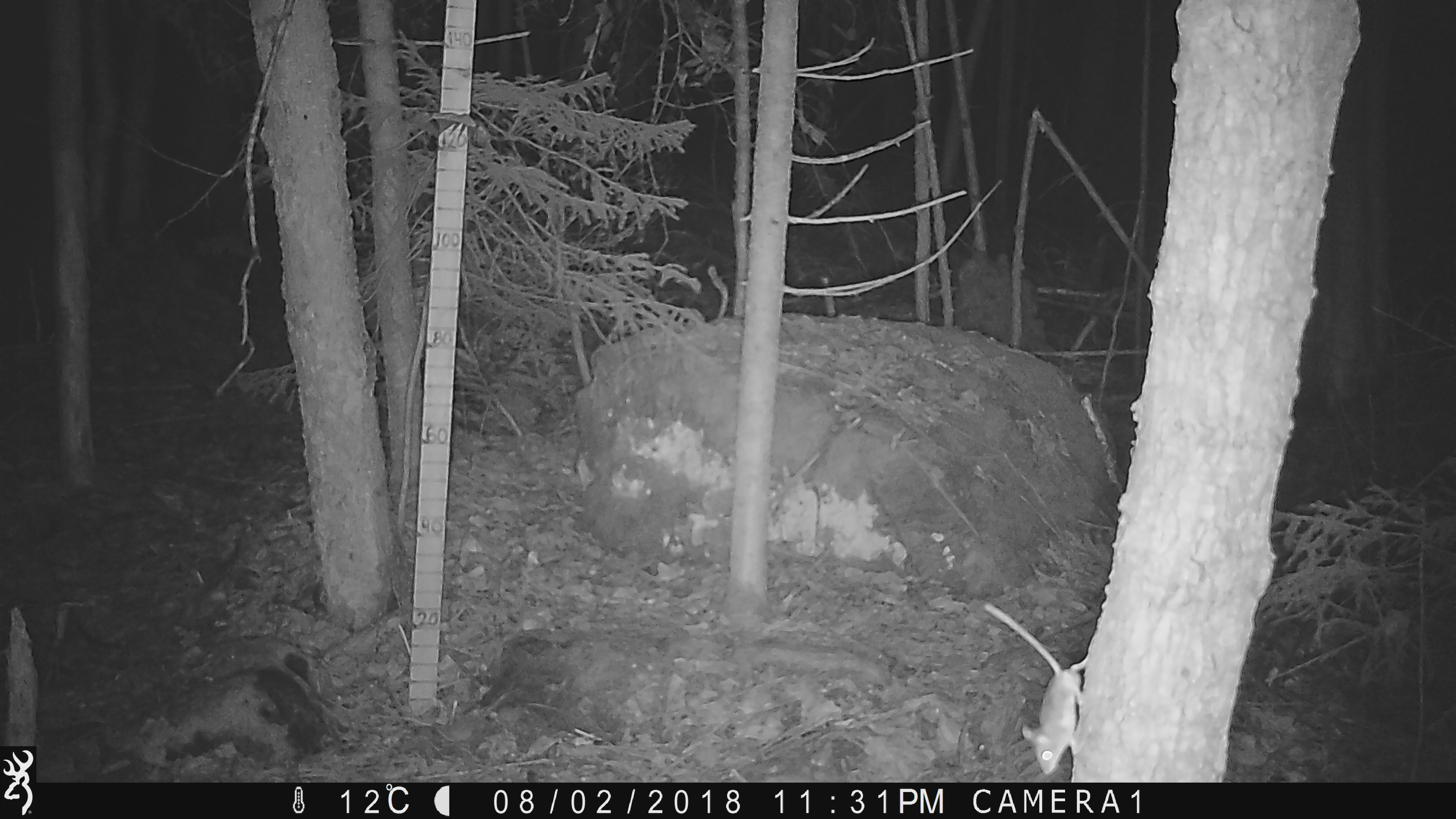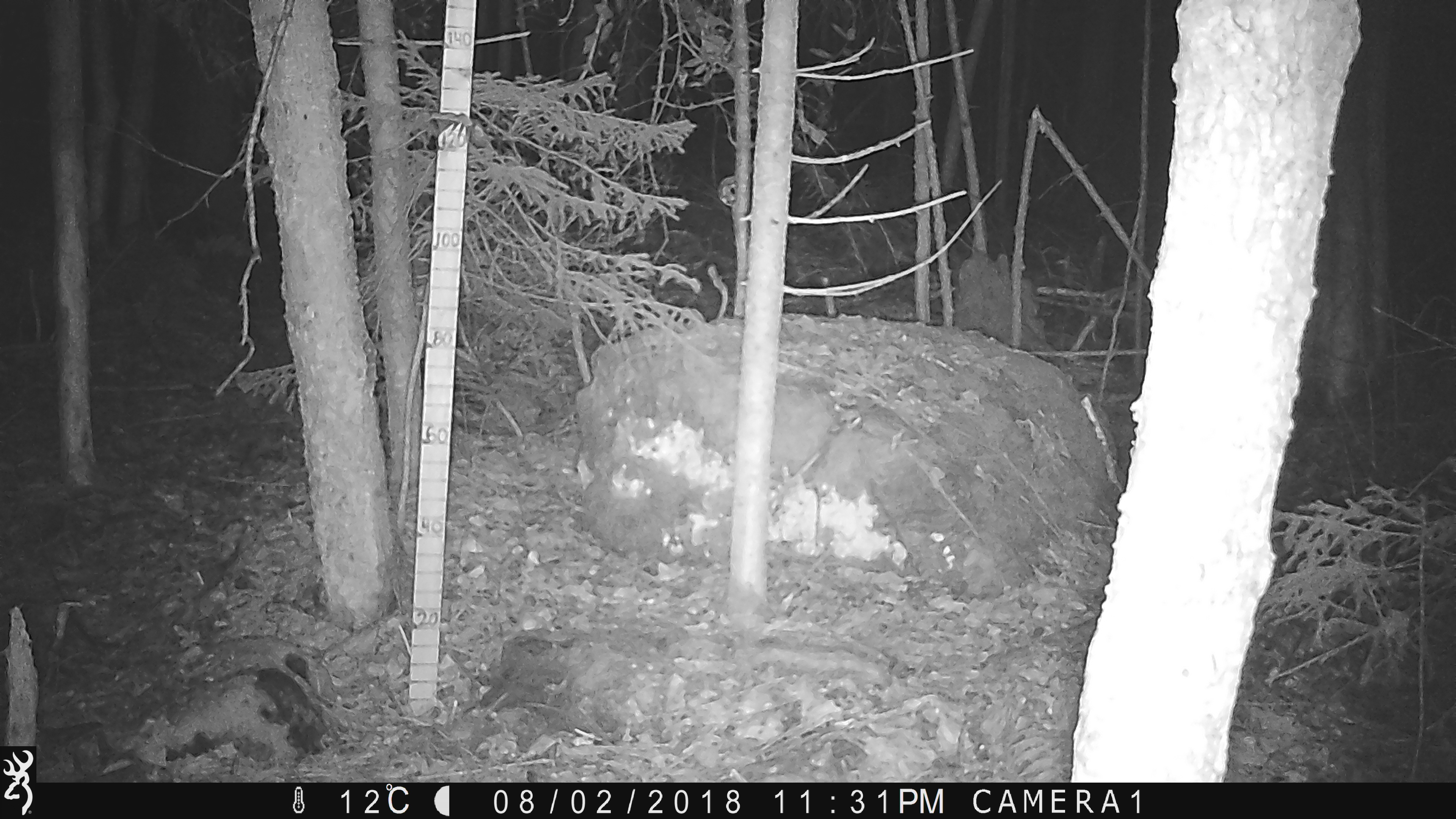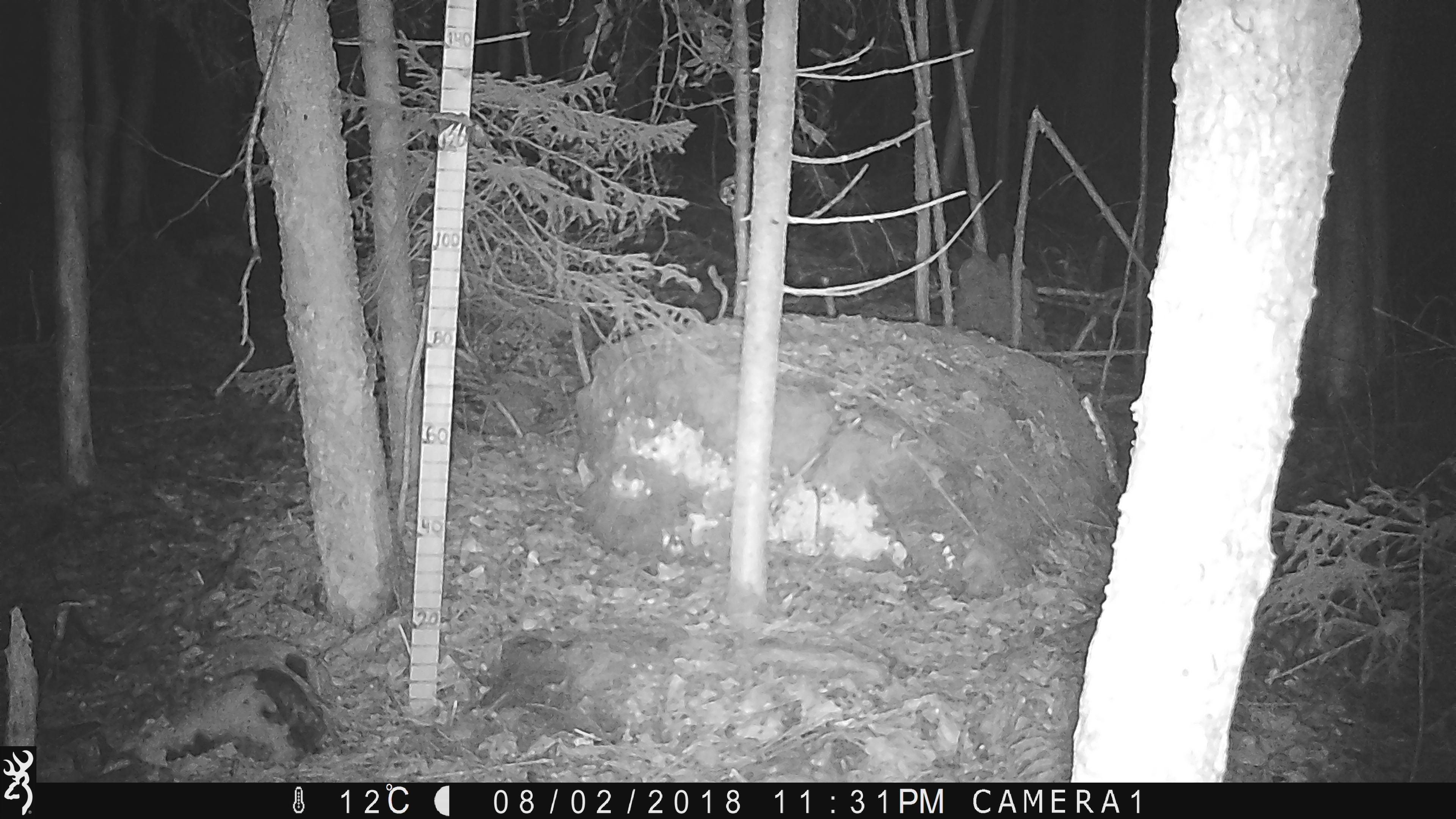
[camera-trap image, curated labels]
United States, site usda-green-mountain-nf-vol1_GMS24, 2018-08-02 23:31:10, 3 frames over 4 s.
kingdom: Animalia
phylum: Chordata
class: Mammalia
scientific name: Mammalia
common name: mammal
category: mammal sp.